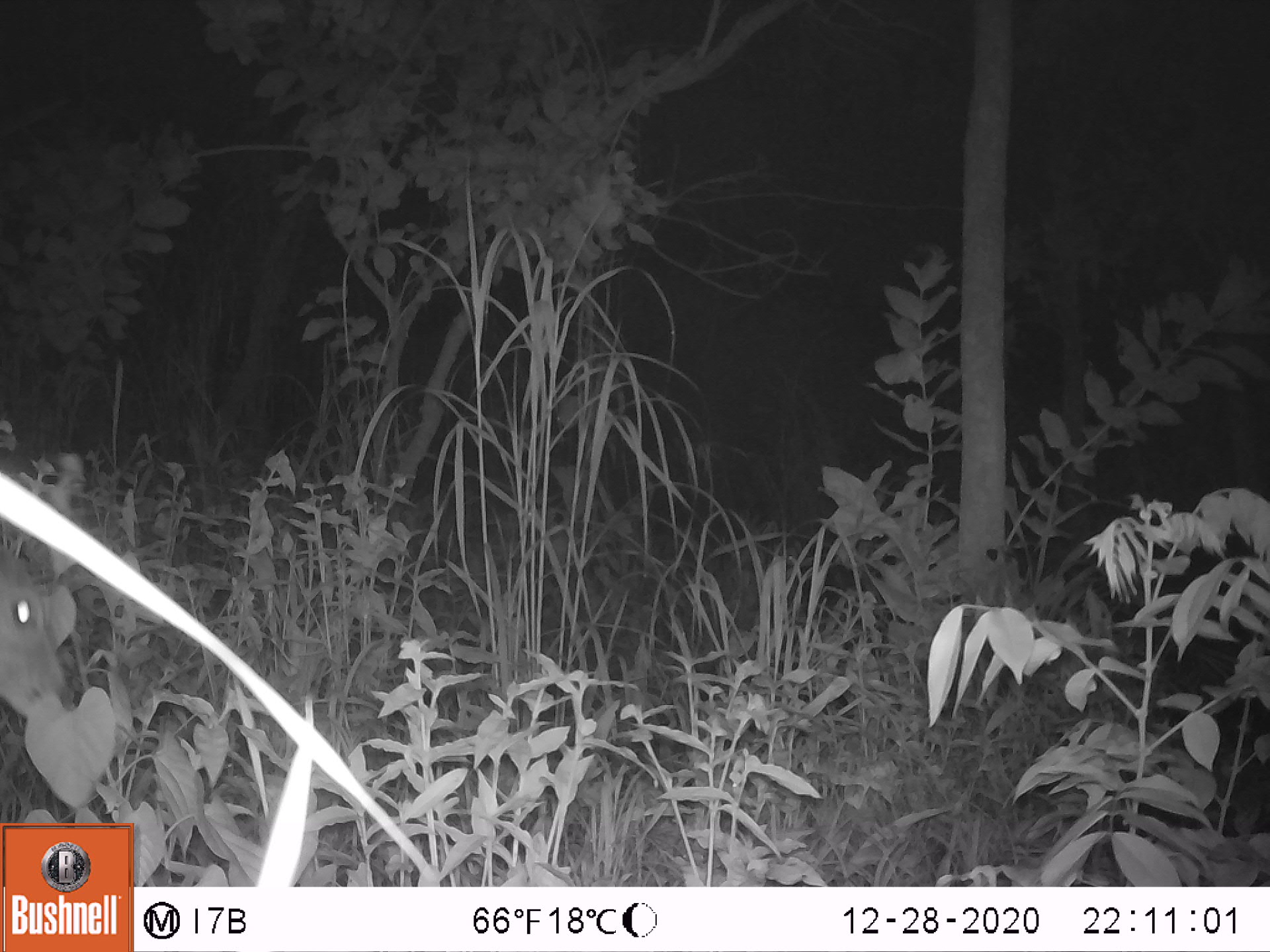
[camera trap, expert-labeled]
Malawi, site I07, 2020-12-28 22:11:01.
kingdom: Animalia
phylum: Chordata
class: Mammalia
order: Artiodactyla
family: Bovidae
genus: Tragelaphus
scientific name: Tragelaphus sylvaticus sylvaticus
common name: cape bushbuck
Cape bushbuck (Tragelaphus sylvaticus sylvaticus), count 1.